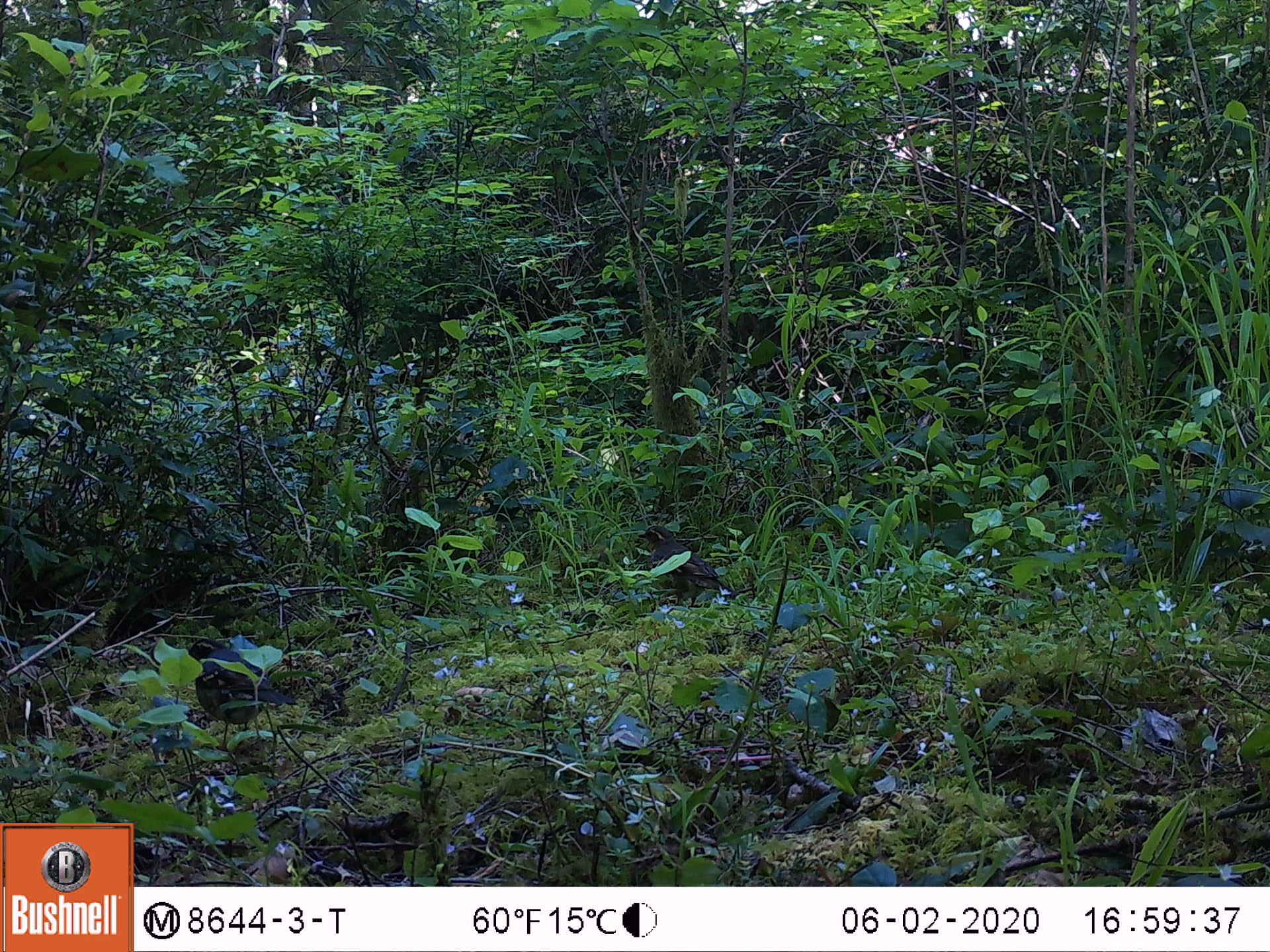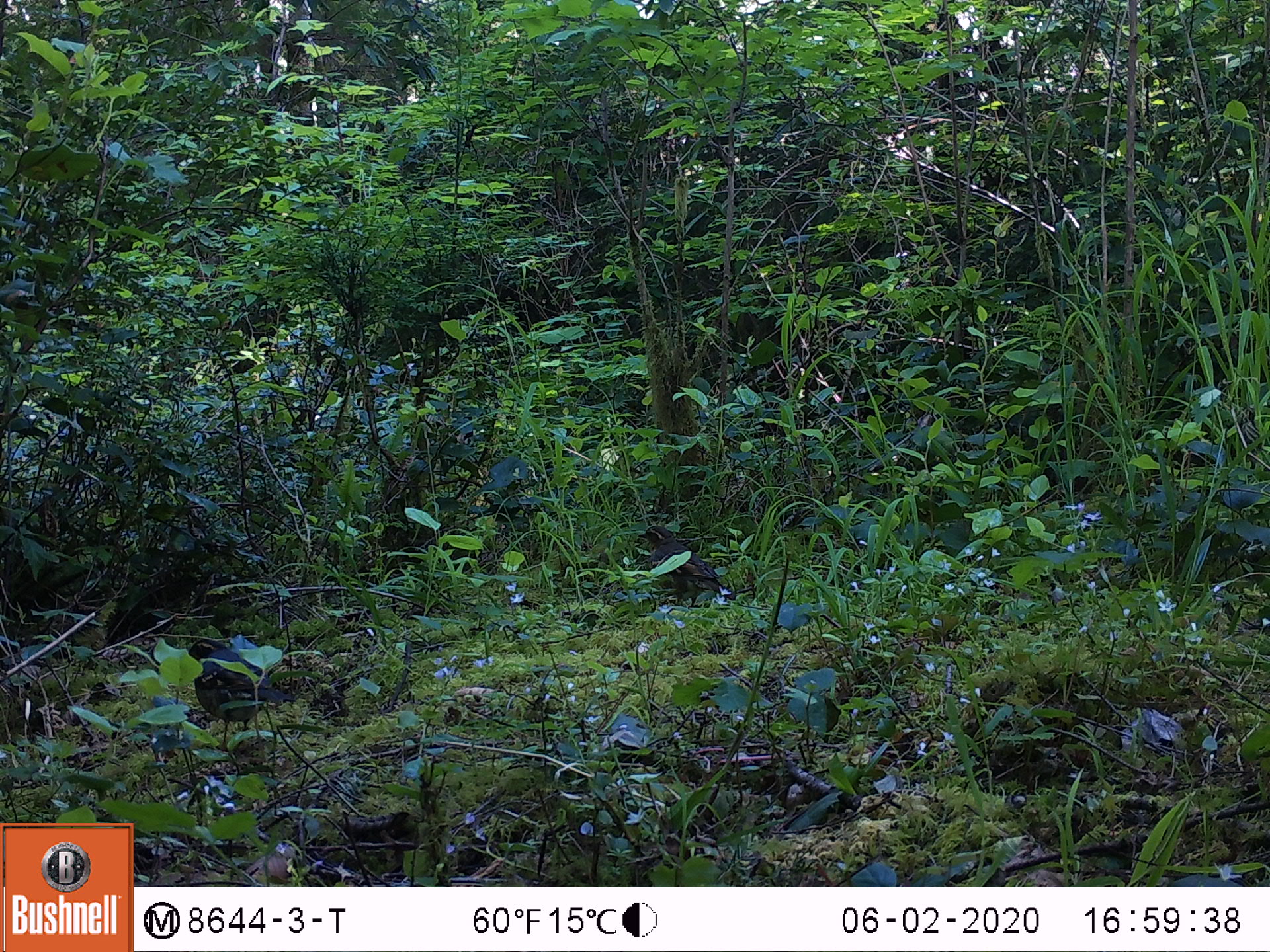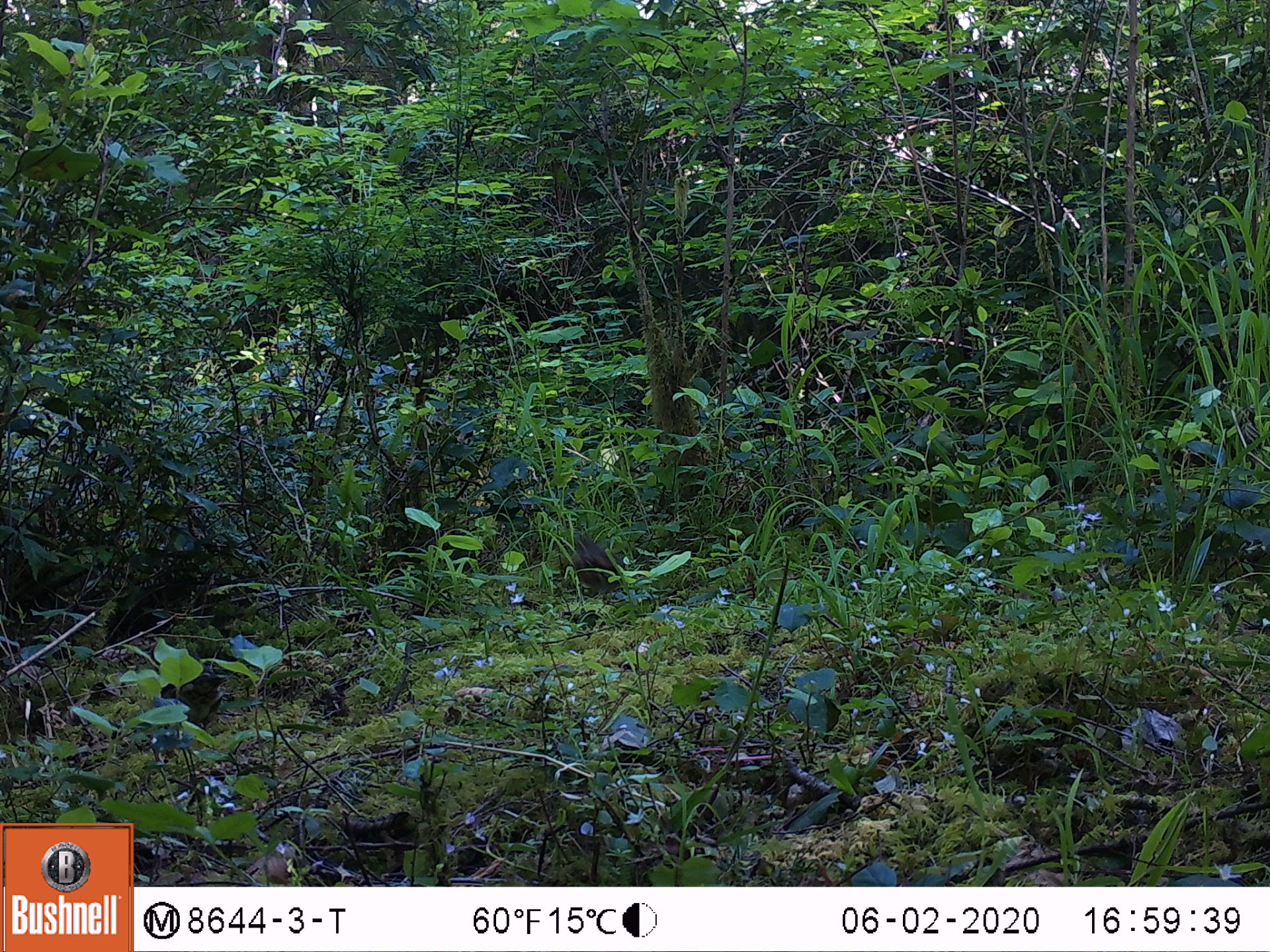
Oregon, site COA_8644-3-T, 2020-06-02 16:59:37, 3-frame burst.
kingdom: Animalia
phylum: Chordata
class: Aves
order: Passeriformes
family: Turdidae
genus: Ixoreus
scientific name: Ixoreus naevius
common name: varied thrush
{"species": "varied thrush (Ixoreus naevius)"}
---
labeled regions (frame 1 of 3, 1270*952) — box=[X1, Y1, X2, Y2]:
varied thrush: box=[192, 629, 282, 738]; box=[639, 520, 723, 614]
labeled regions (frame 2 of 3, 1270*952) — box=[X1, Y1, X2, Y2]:
varied thrush: box=[188, 633, 282, 742]; box=[638, 517, 719, 604]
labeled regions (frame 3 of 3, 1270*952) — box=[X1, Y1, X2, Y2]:
varied thrush: box=[167, 661, 225, 737]; box=[567, 533, 627, 604]